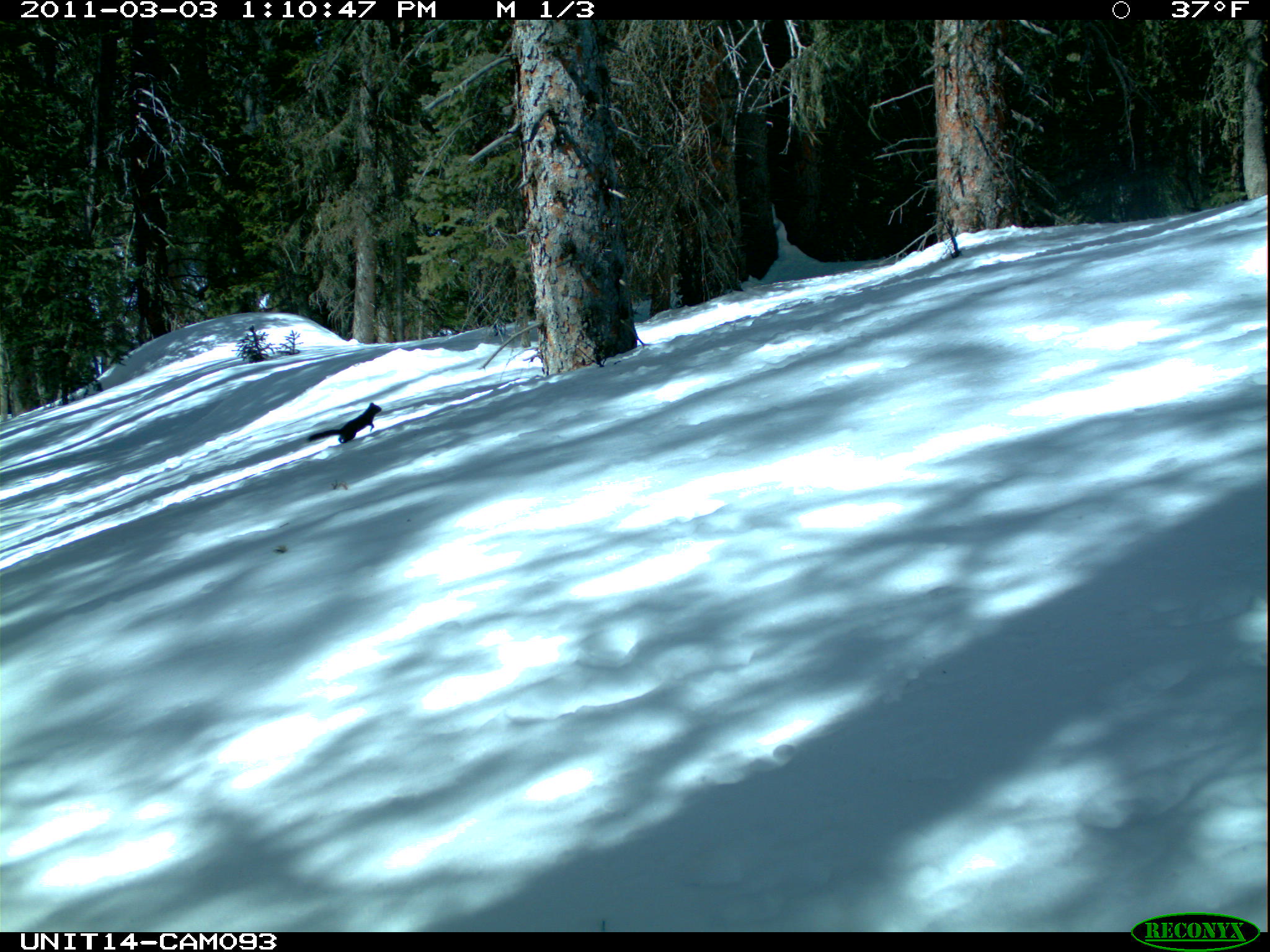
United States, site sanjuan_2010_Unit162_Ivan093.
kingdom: Animalia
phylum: Chordata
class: Mammalia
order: Rodentia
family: Sciuridae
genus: Tamiasciurus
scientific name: Tamiasciurus hudsonicus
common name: american red squirrel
Tamiasciurus hudsonicus (american red squirrel).